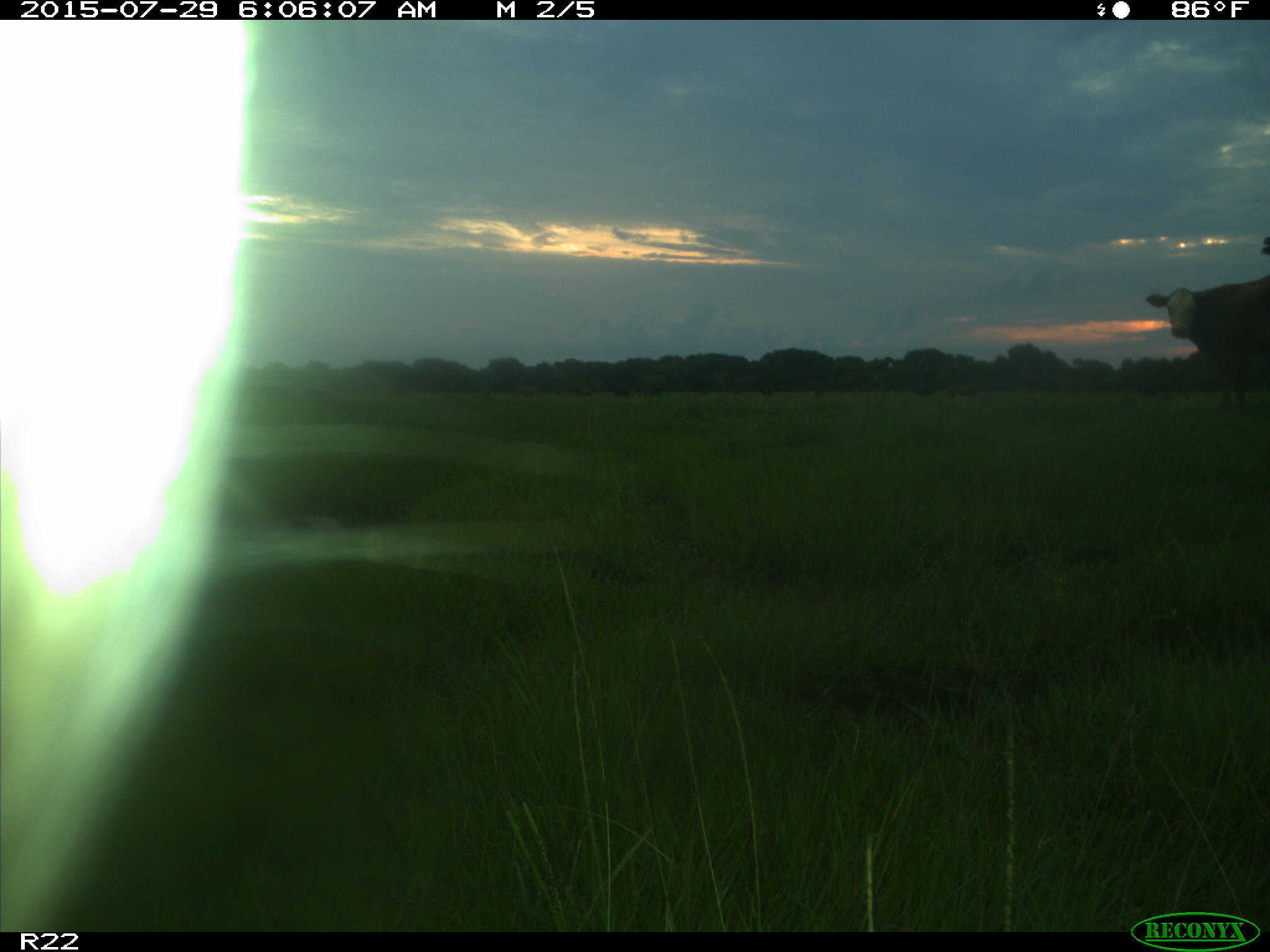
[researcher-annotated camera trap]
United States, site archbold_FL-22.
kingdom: Animalia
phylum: Chordata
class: Mammalia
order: Artiodactyla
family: Bovidae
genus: Bos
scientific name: Bos taurus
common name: domestic cow